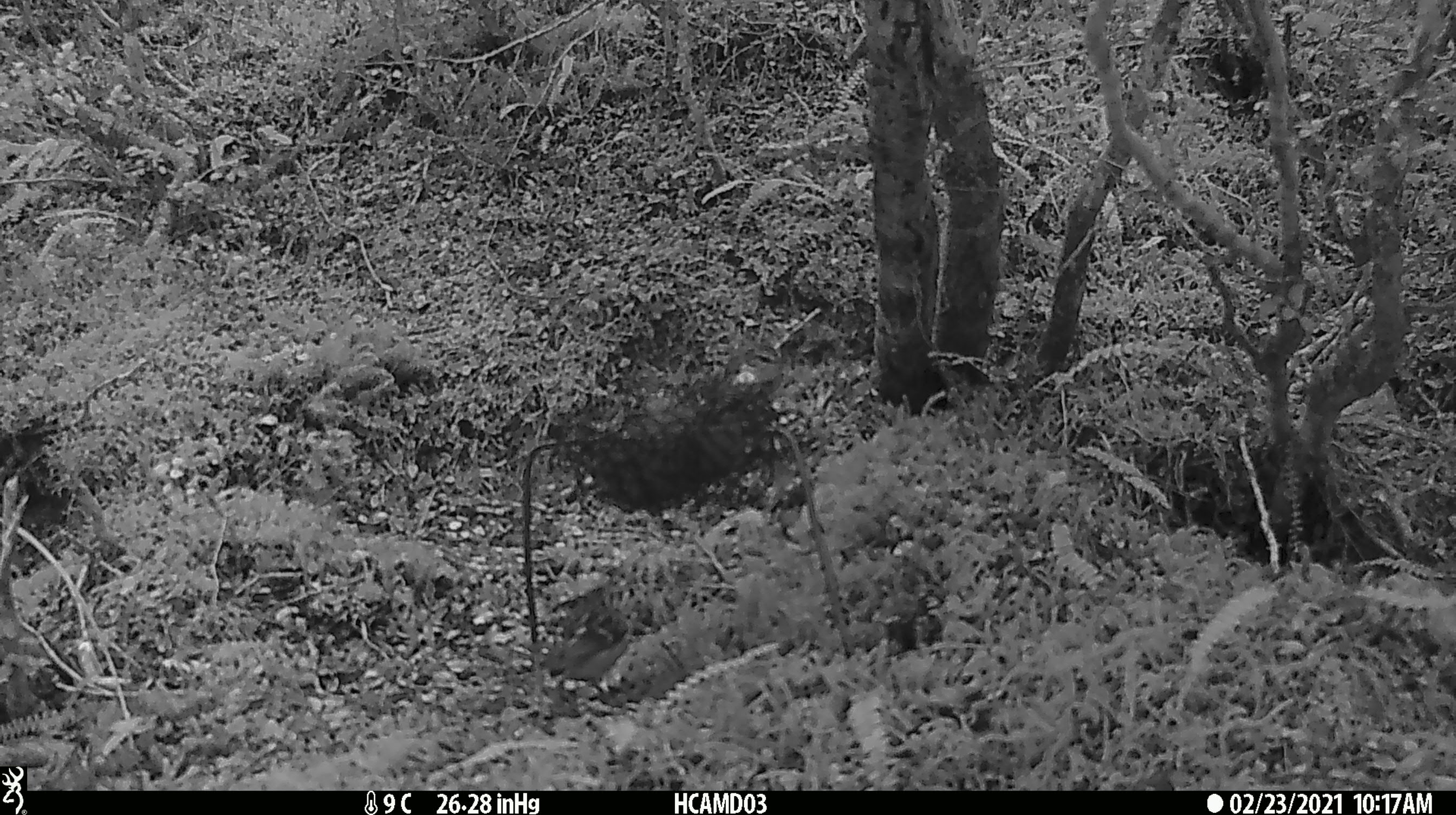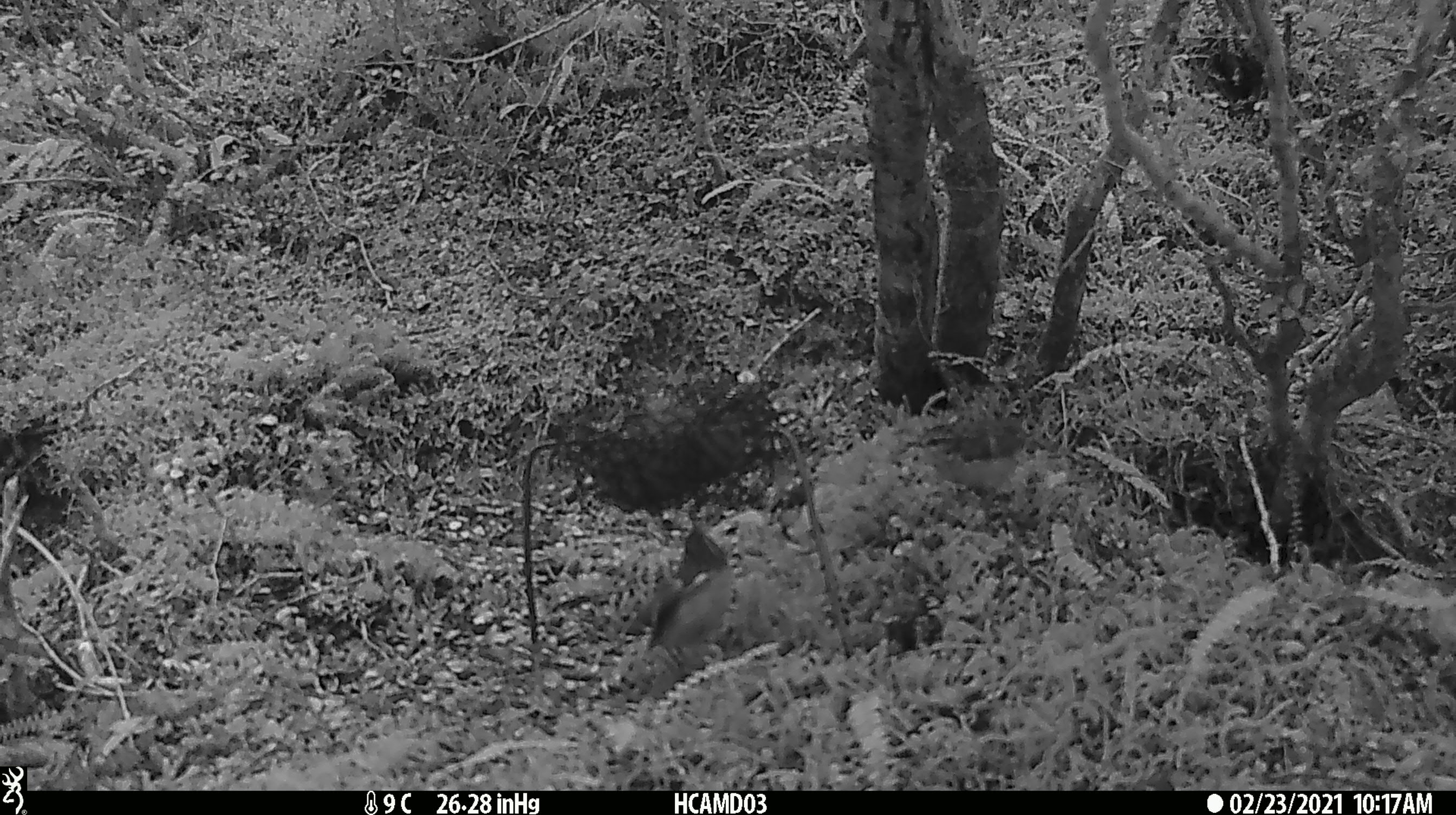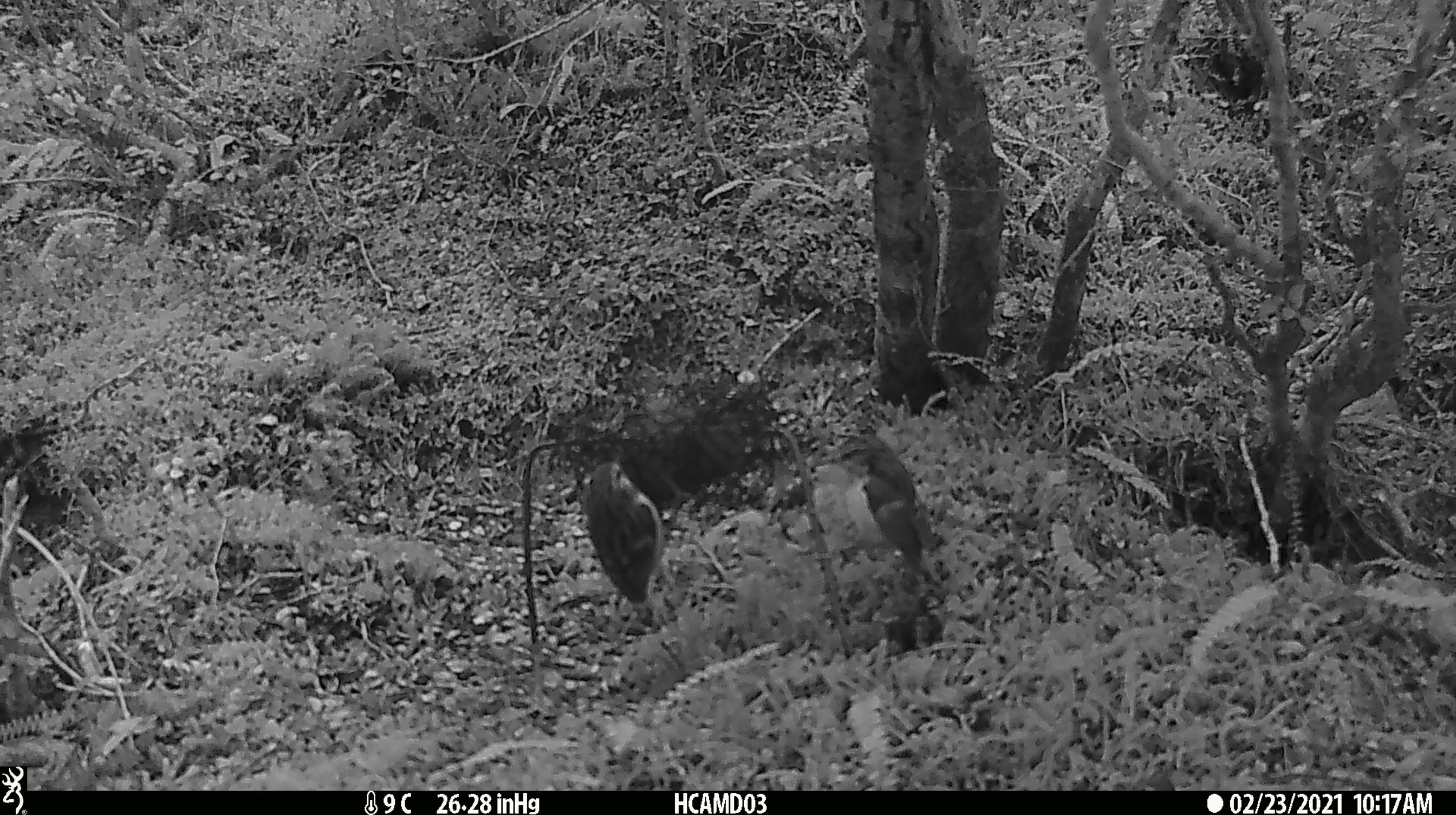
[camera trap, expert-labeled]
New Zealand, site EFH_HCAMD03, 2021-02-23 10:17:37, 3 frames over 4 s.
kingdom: Animalia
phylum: Chordata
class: Aves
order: Passeriformes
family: Acanthisittidae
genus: Acanthisitta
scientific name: Acanthisitta chloris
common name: rifleman